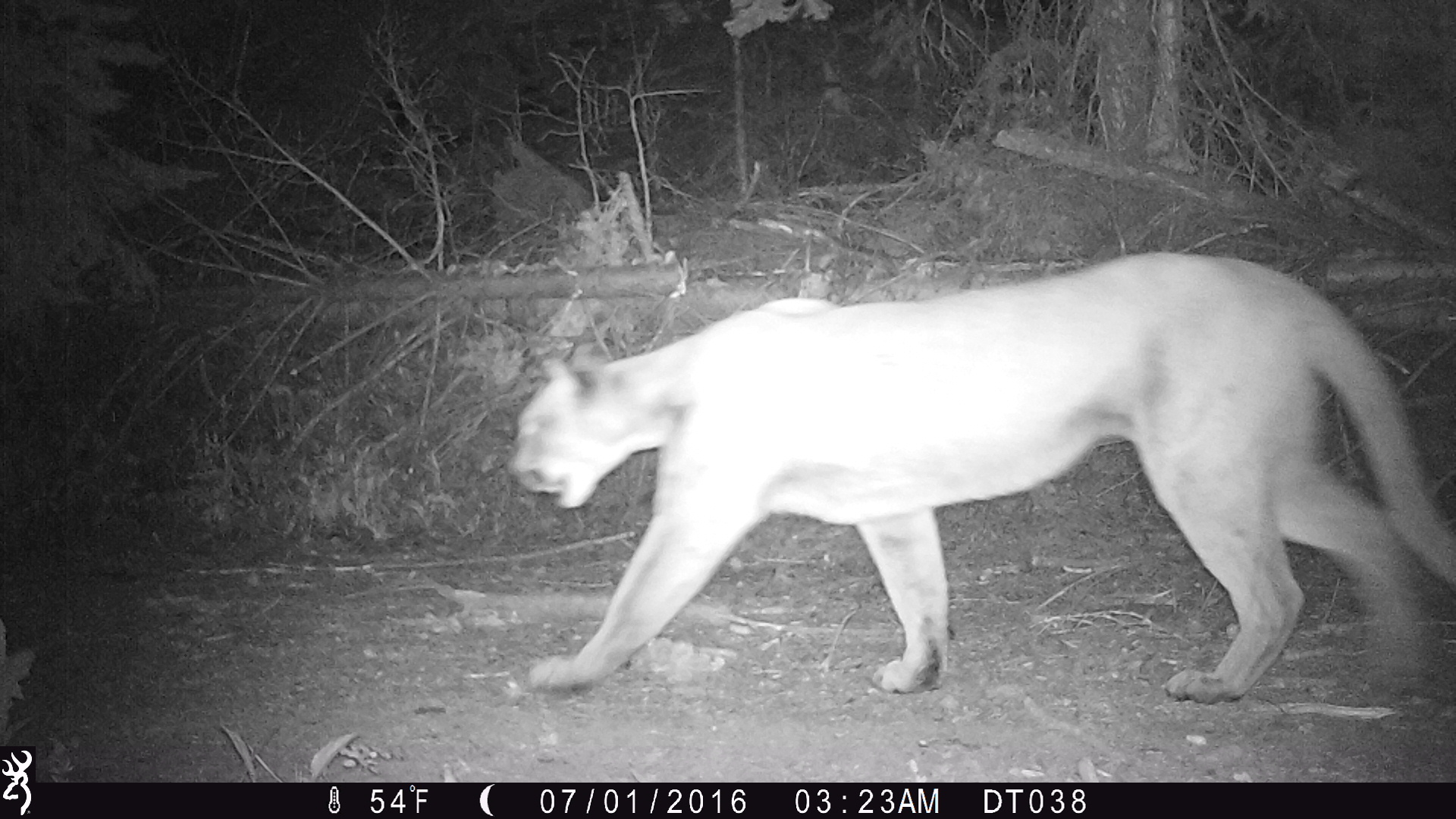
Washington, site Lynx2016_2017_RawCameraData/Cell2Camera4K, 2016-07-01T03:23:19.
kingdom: Animalia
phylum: Chordata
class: Mammalia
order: Carnivora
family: Felidae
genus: Puma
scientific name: Puma concolor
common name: mountain lion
Puma concolor (mountain lion). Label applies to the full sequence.